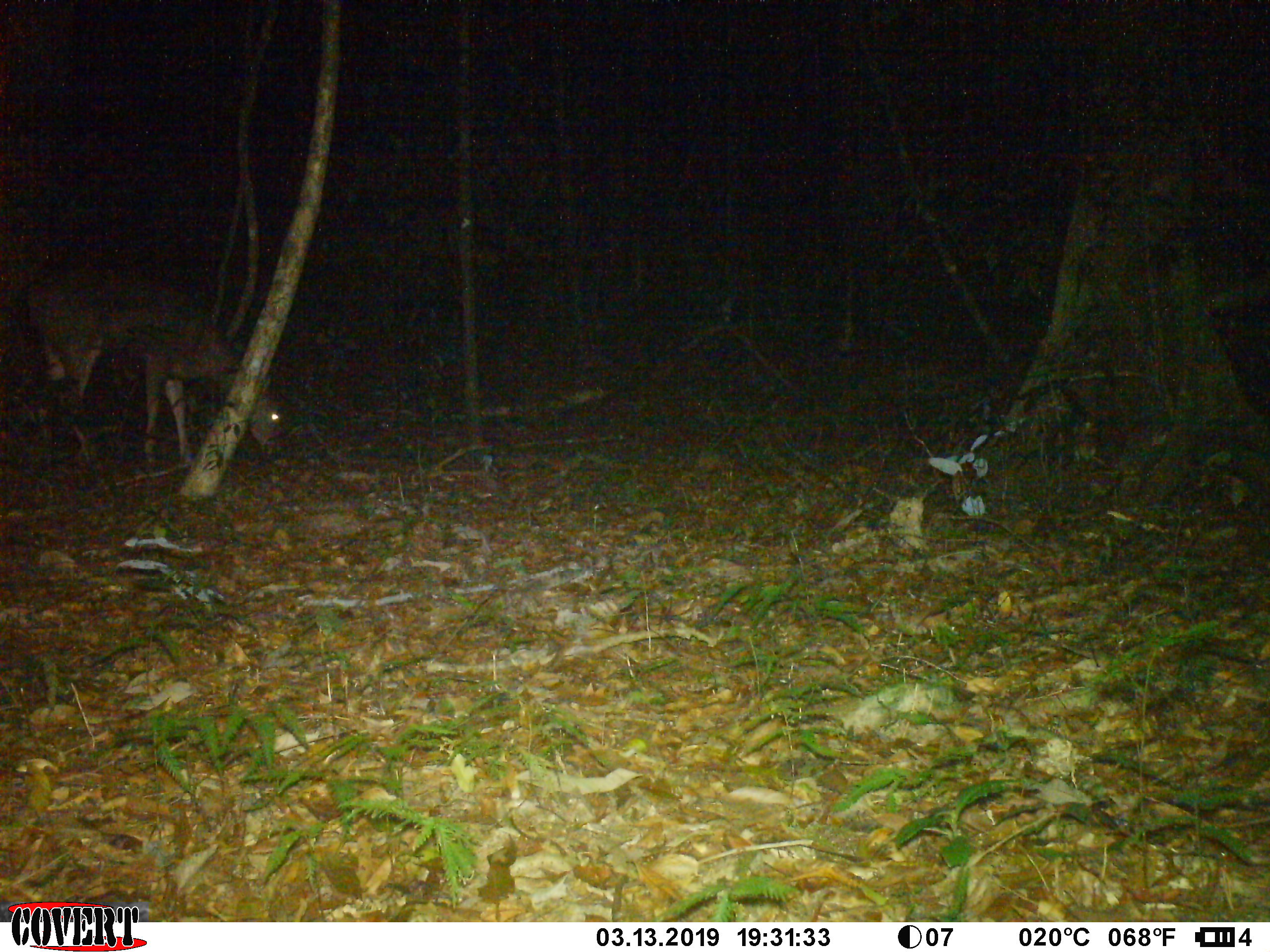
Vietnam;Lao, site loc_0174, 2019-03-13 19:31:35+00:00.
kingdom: Animalia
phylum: Chordata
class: Mammalia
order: Artiodactyla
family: Cervidae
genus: Rusa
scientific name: Rusa unicolor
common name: sambar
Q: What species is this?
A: Sambar (Rusa unicolor).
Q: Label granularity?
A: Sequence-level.